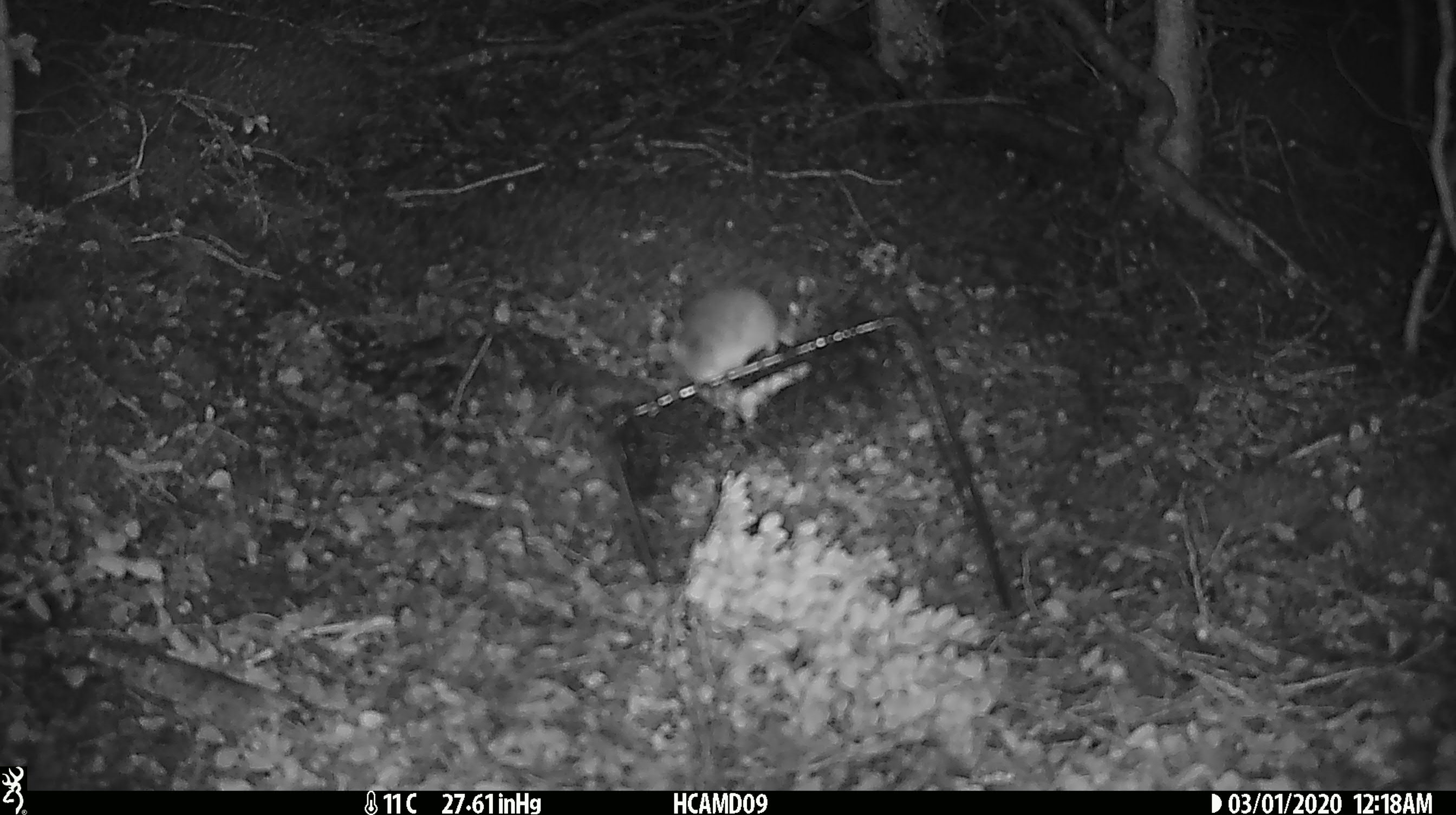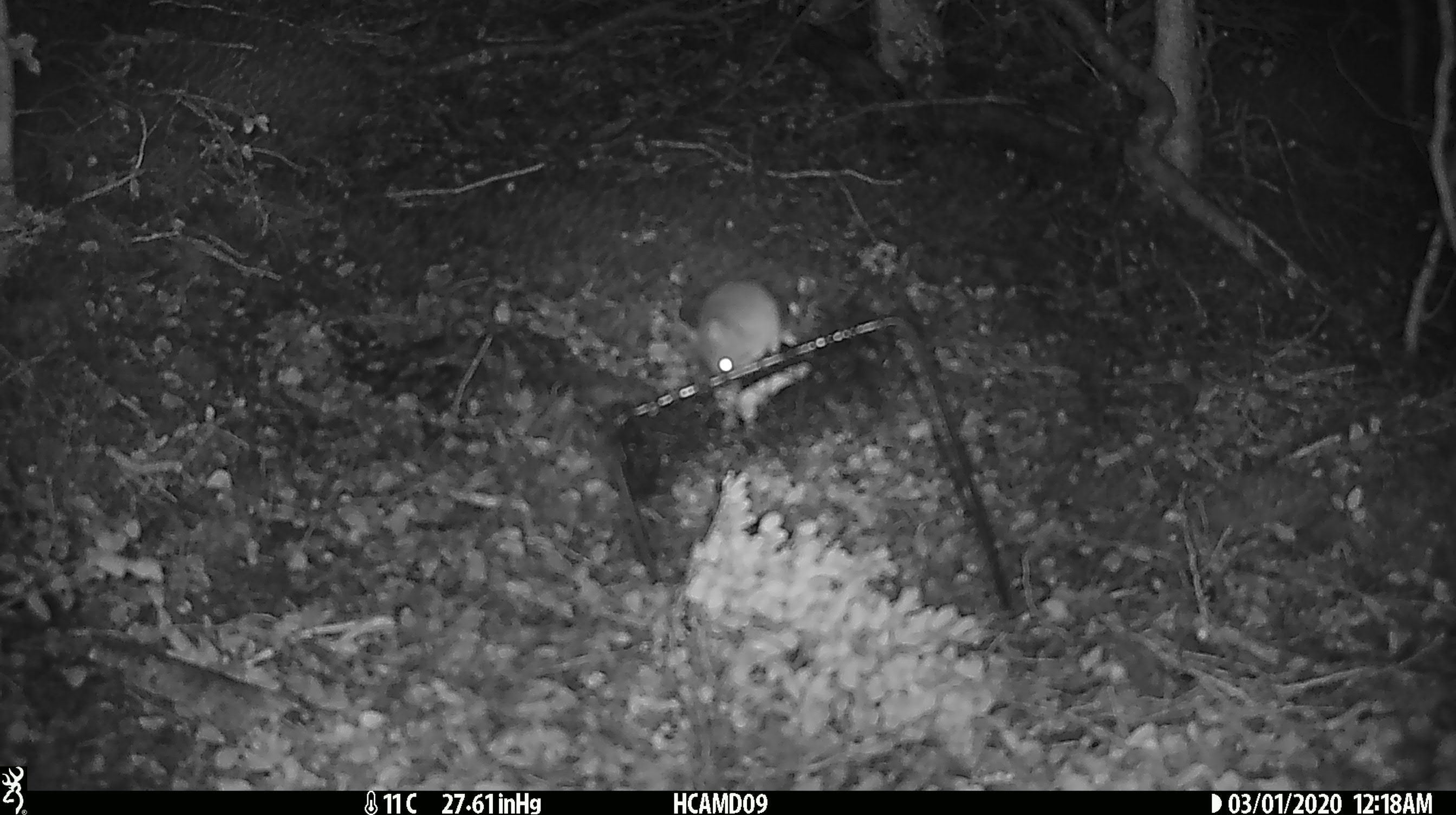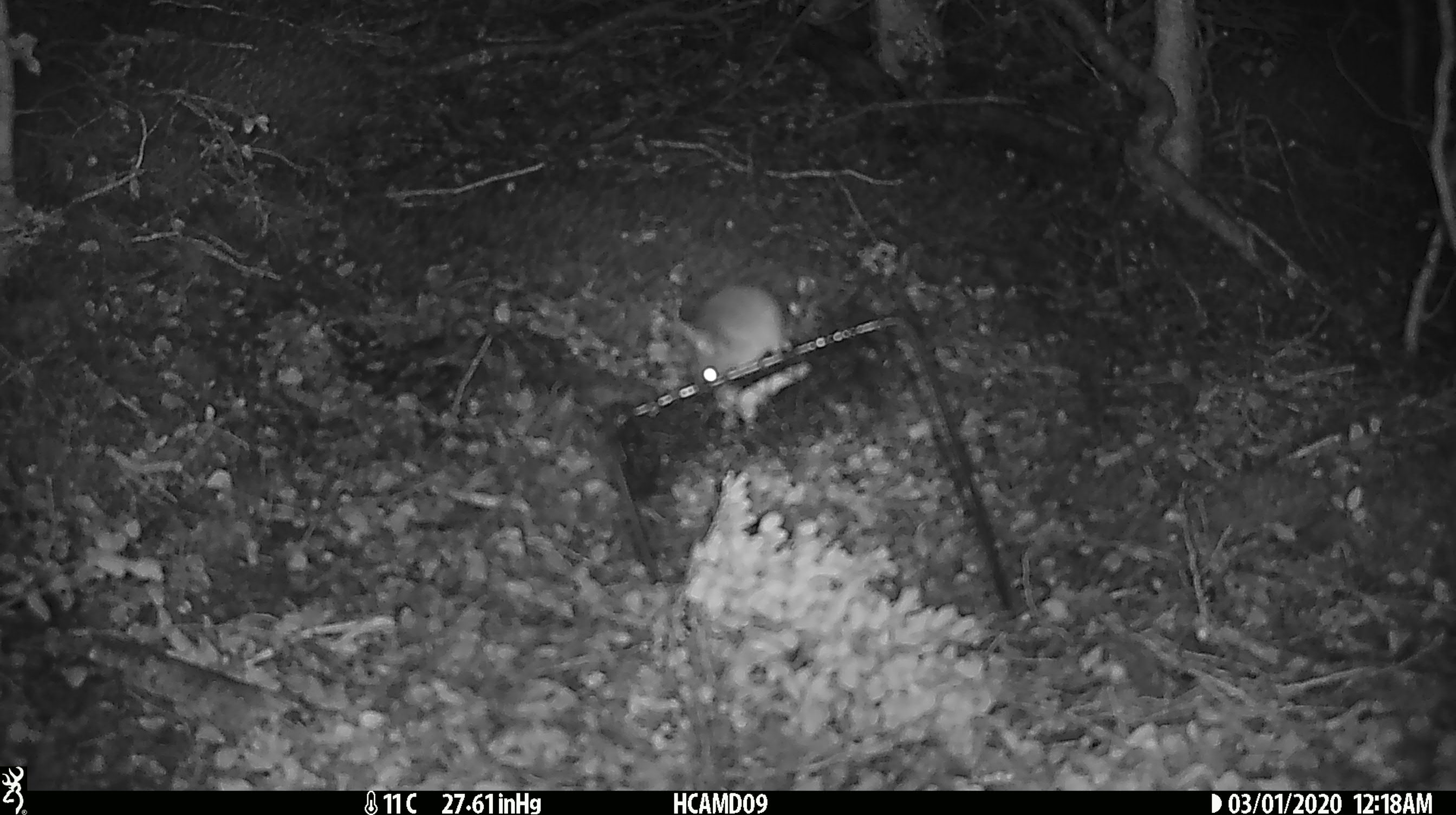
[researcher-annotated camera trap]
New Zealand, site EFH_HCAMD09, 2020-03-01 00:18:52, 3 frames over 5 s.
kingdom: Animalia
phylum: Chordata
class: Mammalia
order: Rodentia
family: Muridae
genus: Mus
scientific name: Mus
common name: mouse